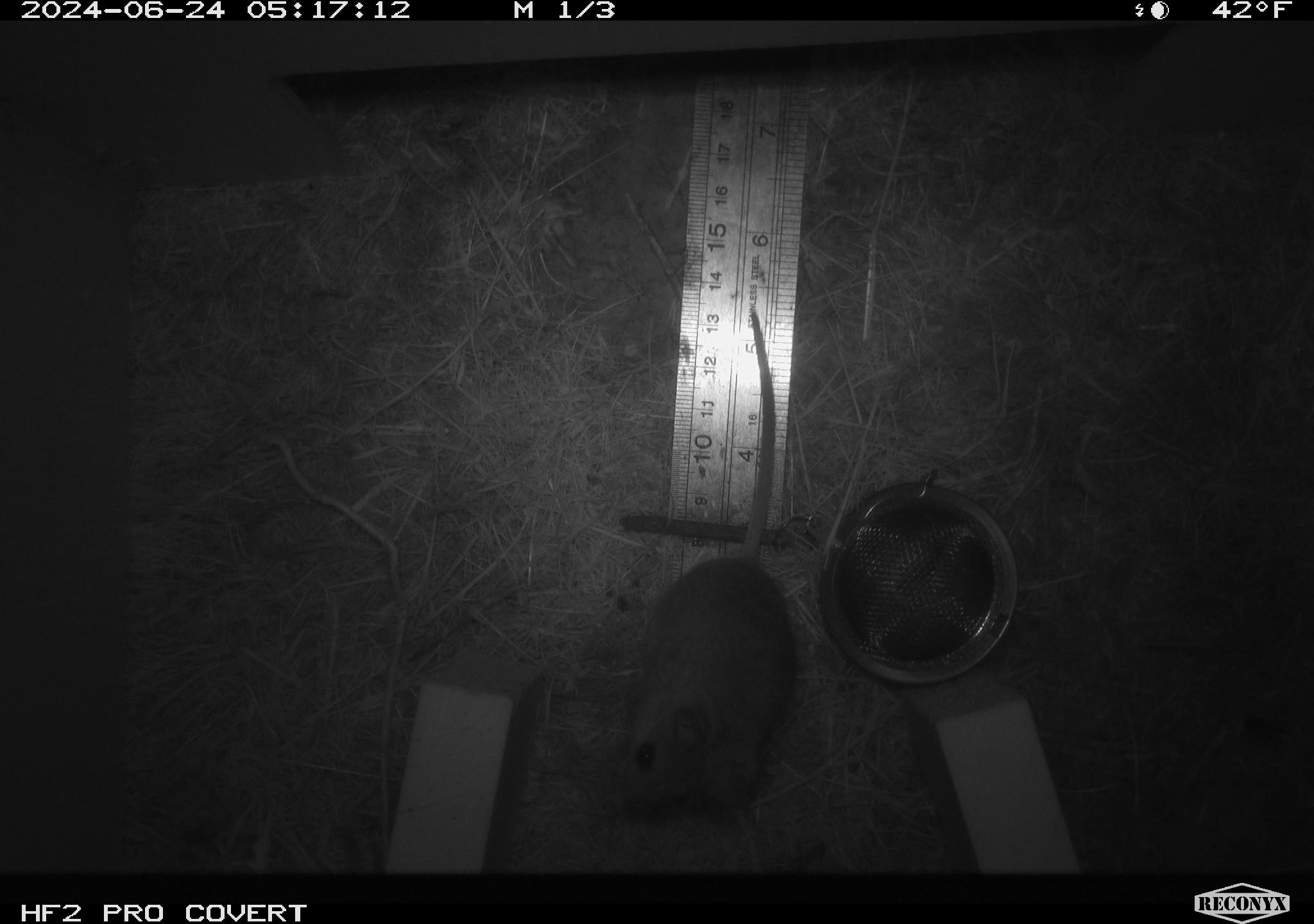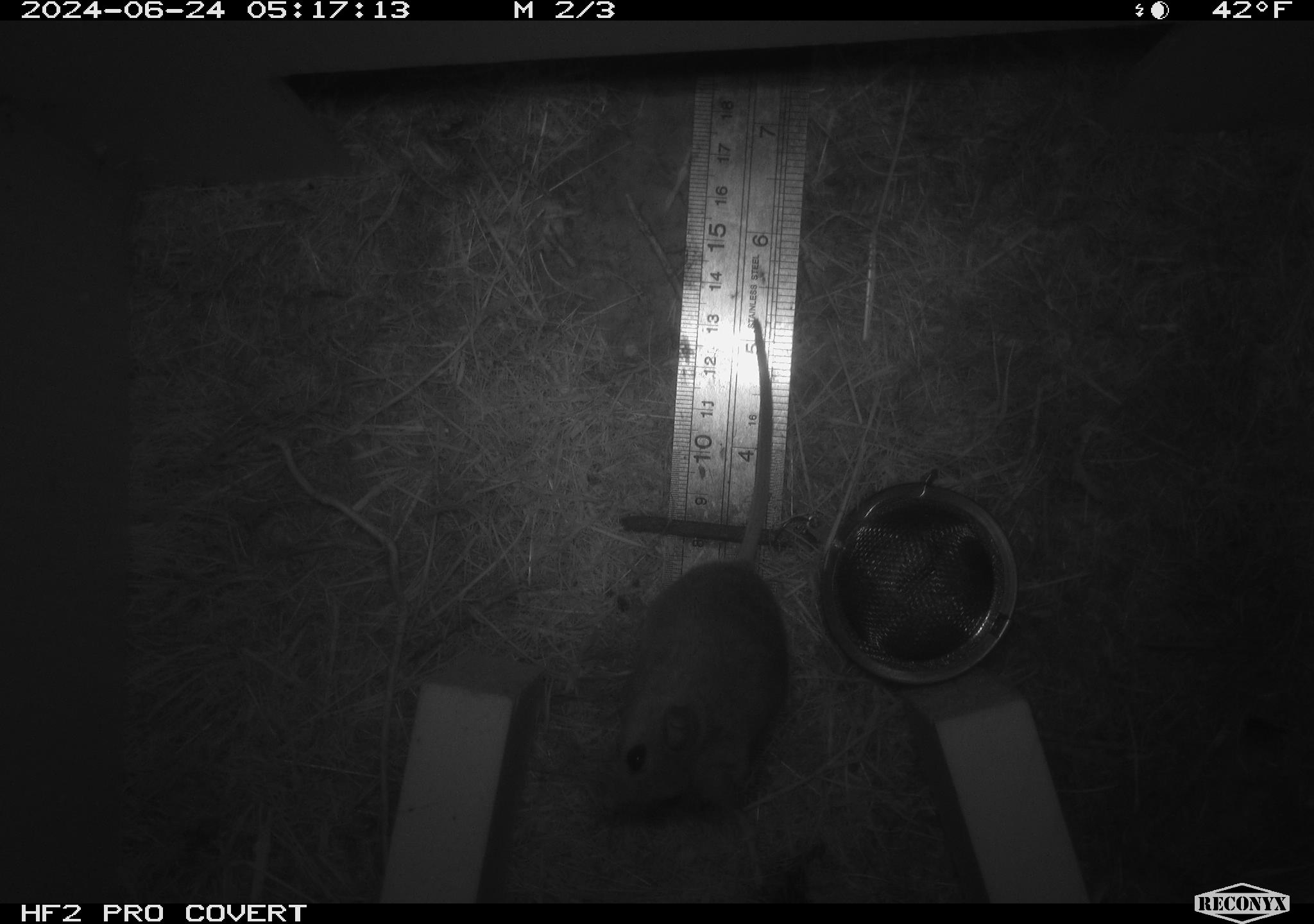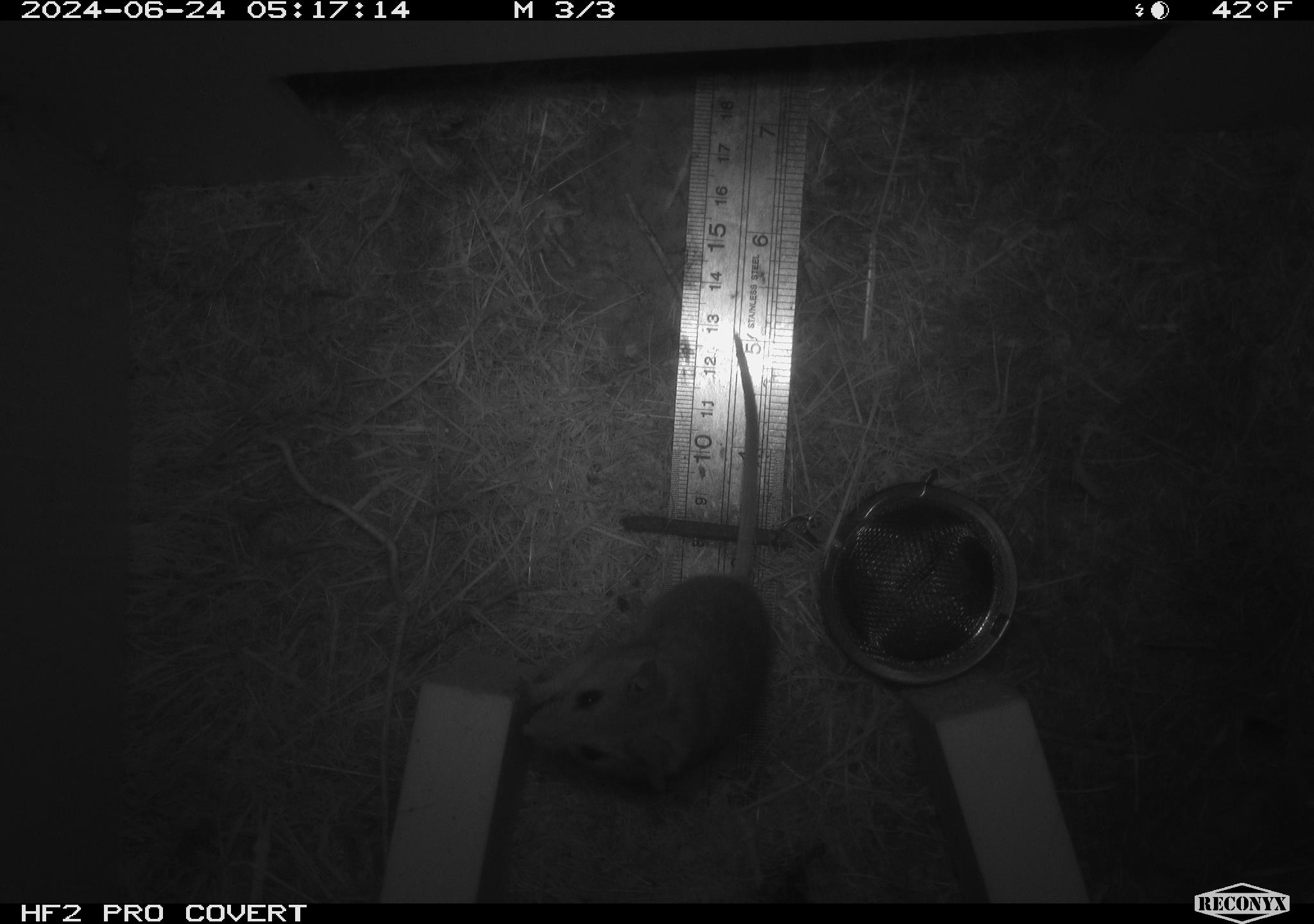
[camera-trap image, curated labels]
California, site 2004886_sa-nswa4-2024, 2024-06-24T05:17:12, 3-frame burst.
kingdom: Animalia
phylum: Chordata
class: Mammalia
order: Rodentia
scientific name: Rodentia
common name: rodent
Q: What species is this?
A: Rodent (Rodentia).